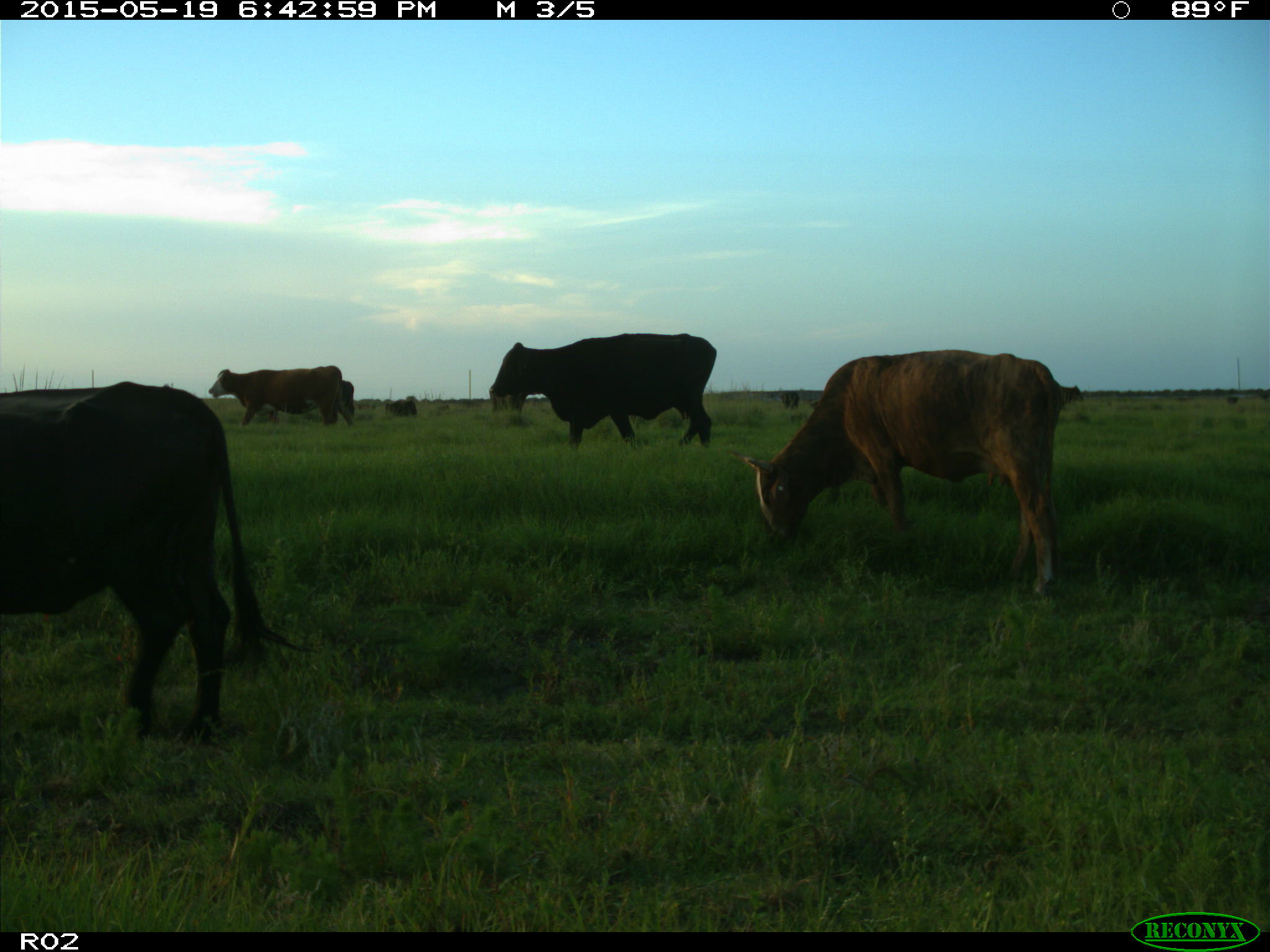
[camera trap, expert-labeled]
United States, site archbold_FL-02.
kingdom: Animalia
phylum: Chordata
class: Mammalia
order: Artiodactyla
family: Bovidae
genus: Bos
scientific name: Bos taurus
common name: domestic cow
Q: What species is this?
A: Bos taurus (domestic cow).